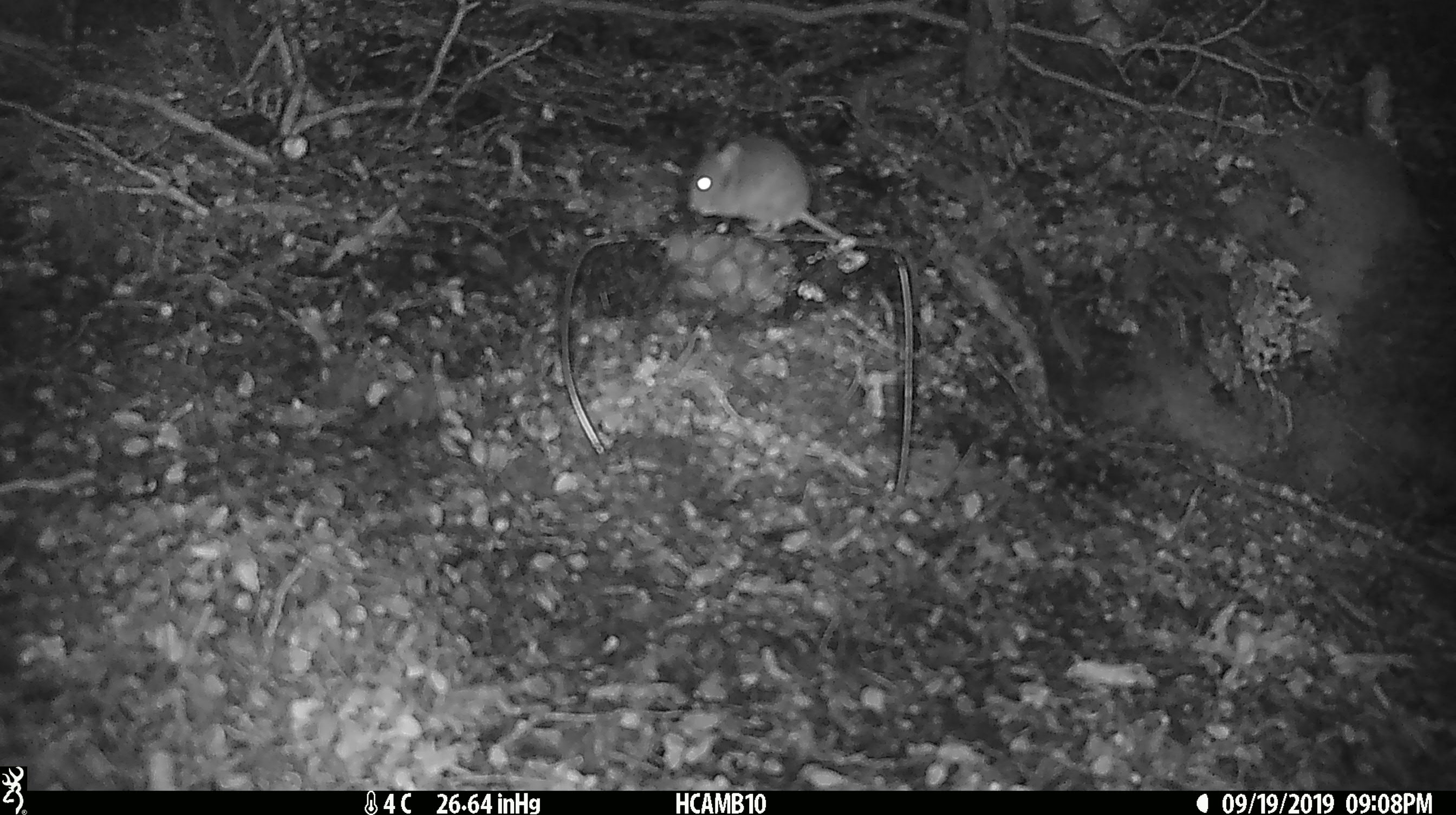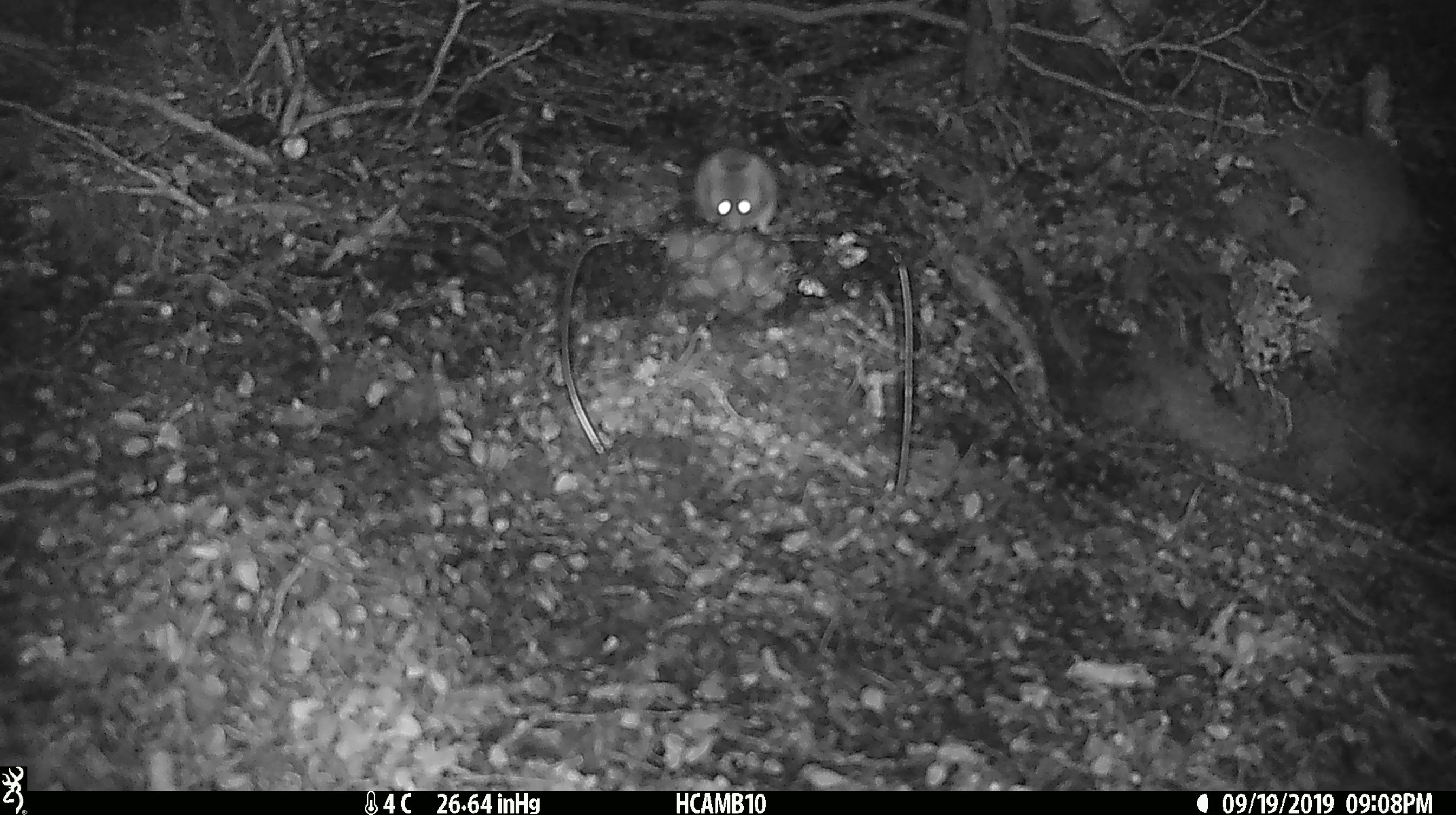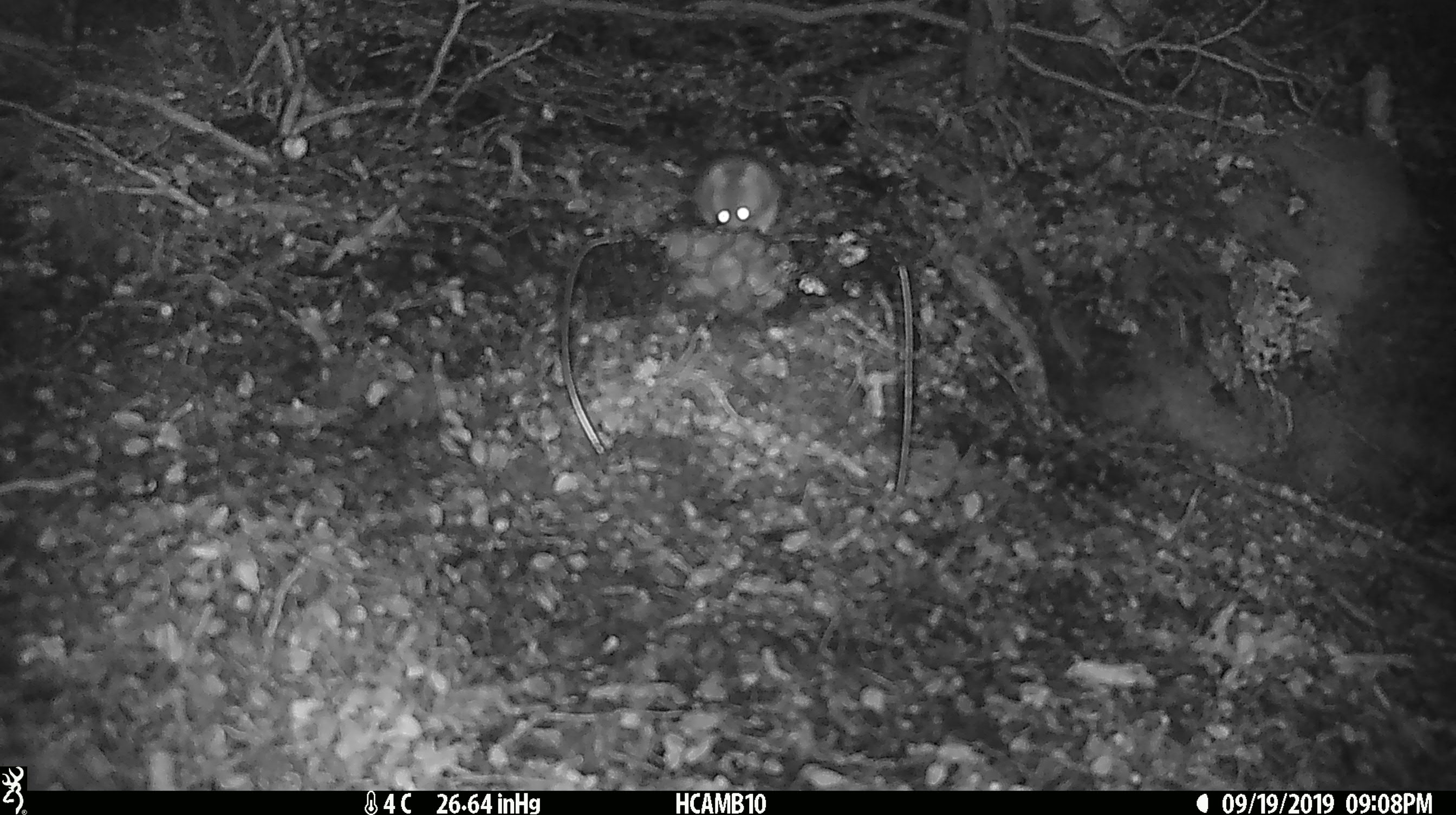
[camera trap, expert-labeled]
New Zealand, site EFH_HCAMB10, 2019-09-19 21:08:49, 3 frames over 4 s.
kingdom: Animalia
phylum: Chordata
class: Mammalia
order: Rodentia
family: Muridae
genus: Mus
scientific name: Mus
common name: mouse